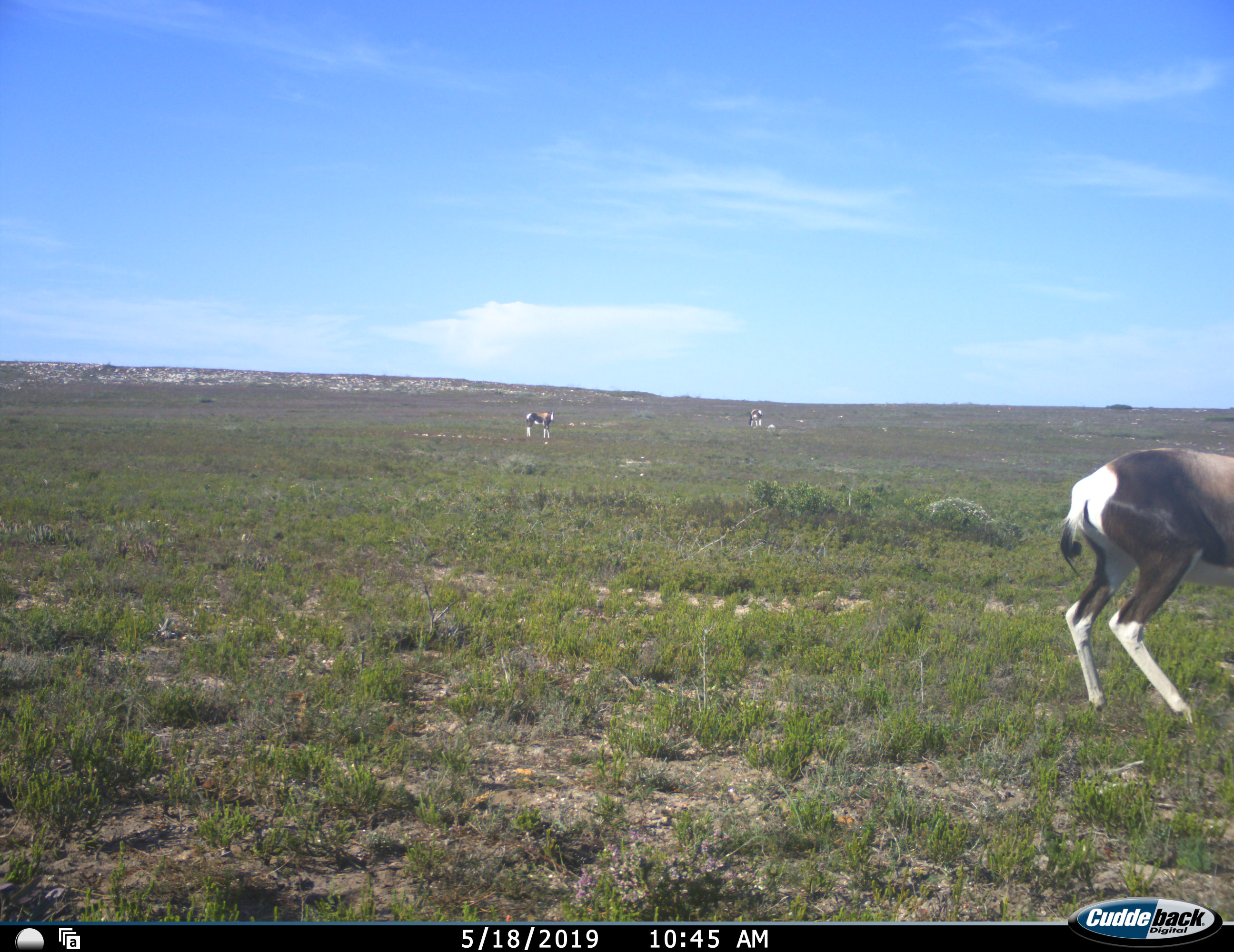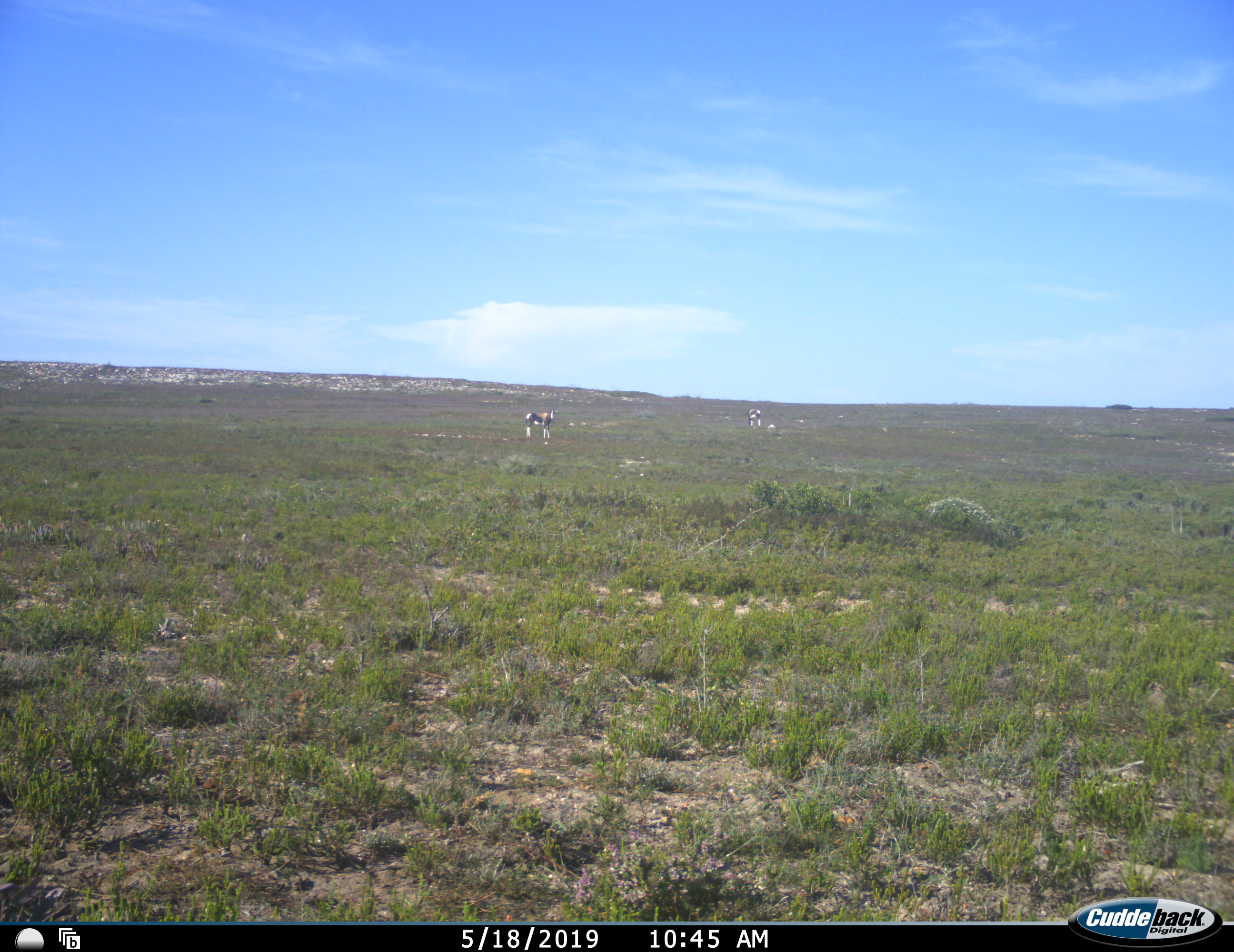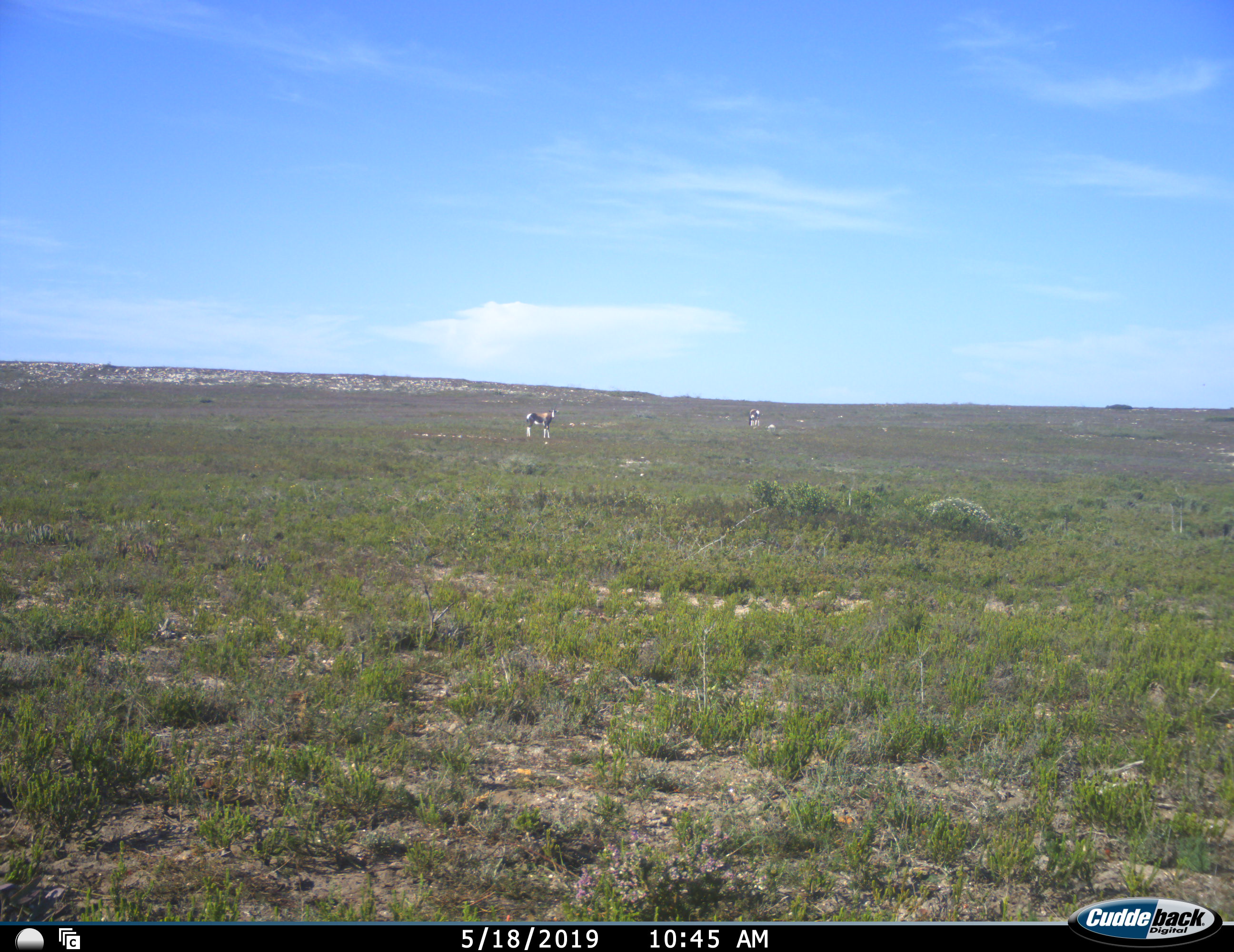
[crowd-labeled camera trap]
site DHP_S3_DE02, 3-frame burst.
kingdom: Animalia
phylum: Chordata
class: Mammalia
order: Artiodactyla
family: Bovidae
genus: Damaliscus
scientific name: Damaliscus pygargus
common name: bontebok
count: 3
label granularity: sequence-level